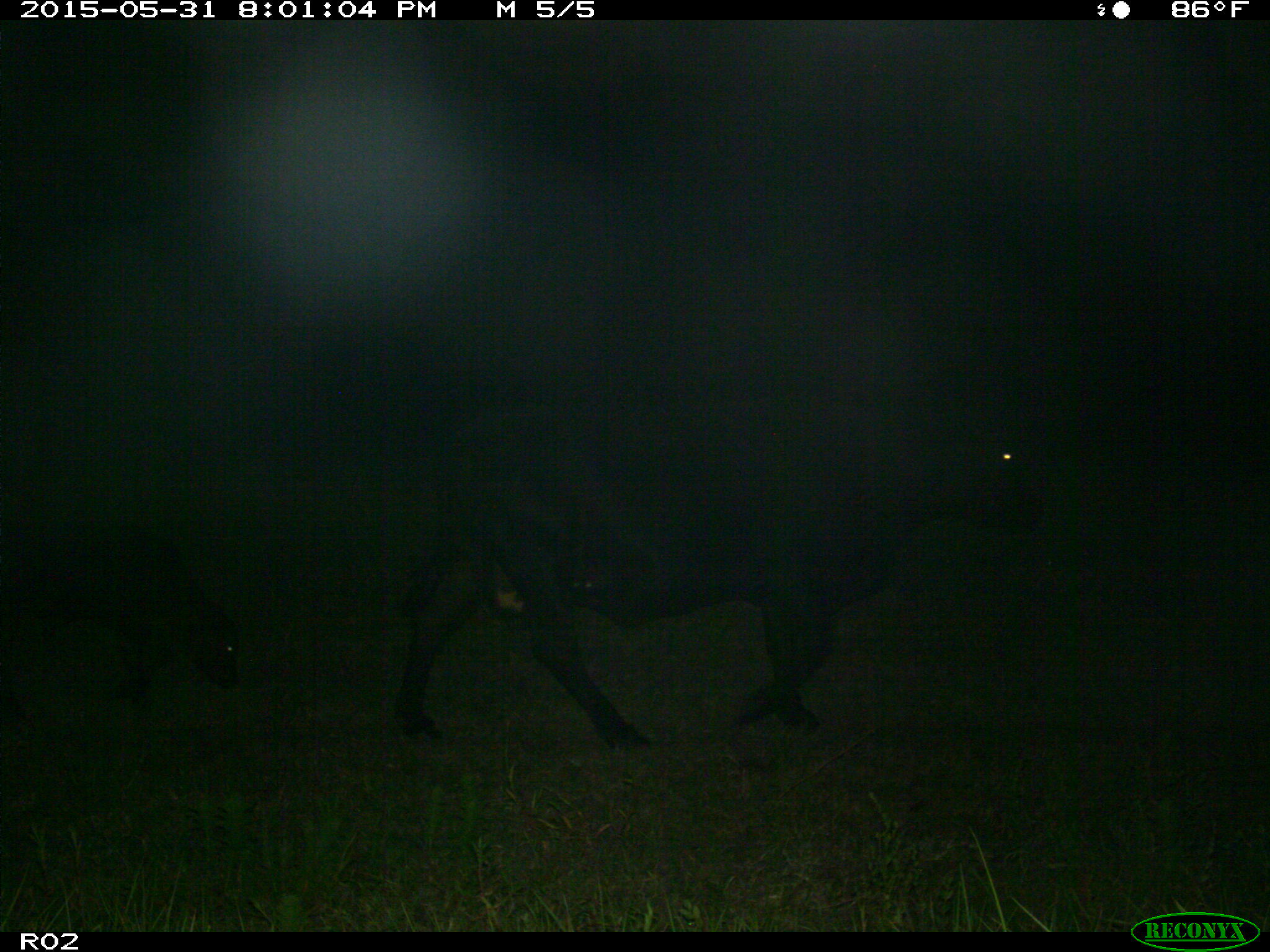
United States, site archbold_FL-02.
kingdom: Animalia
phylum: Chordata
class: Mammalia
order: Artiodactyla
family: Bovidae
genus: Bos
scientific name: Bos taurus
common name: domestic cow